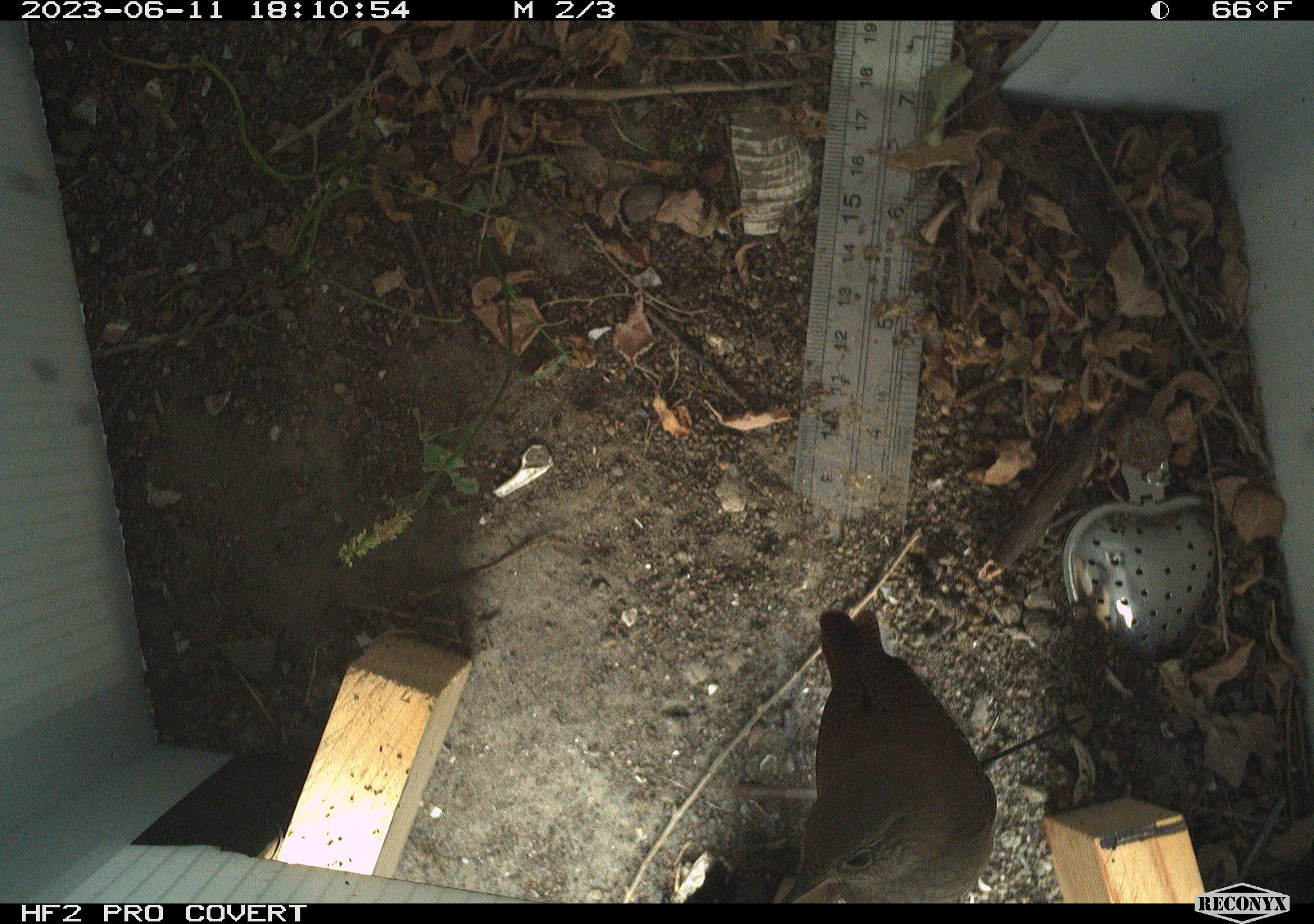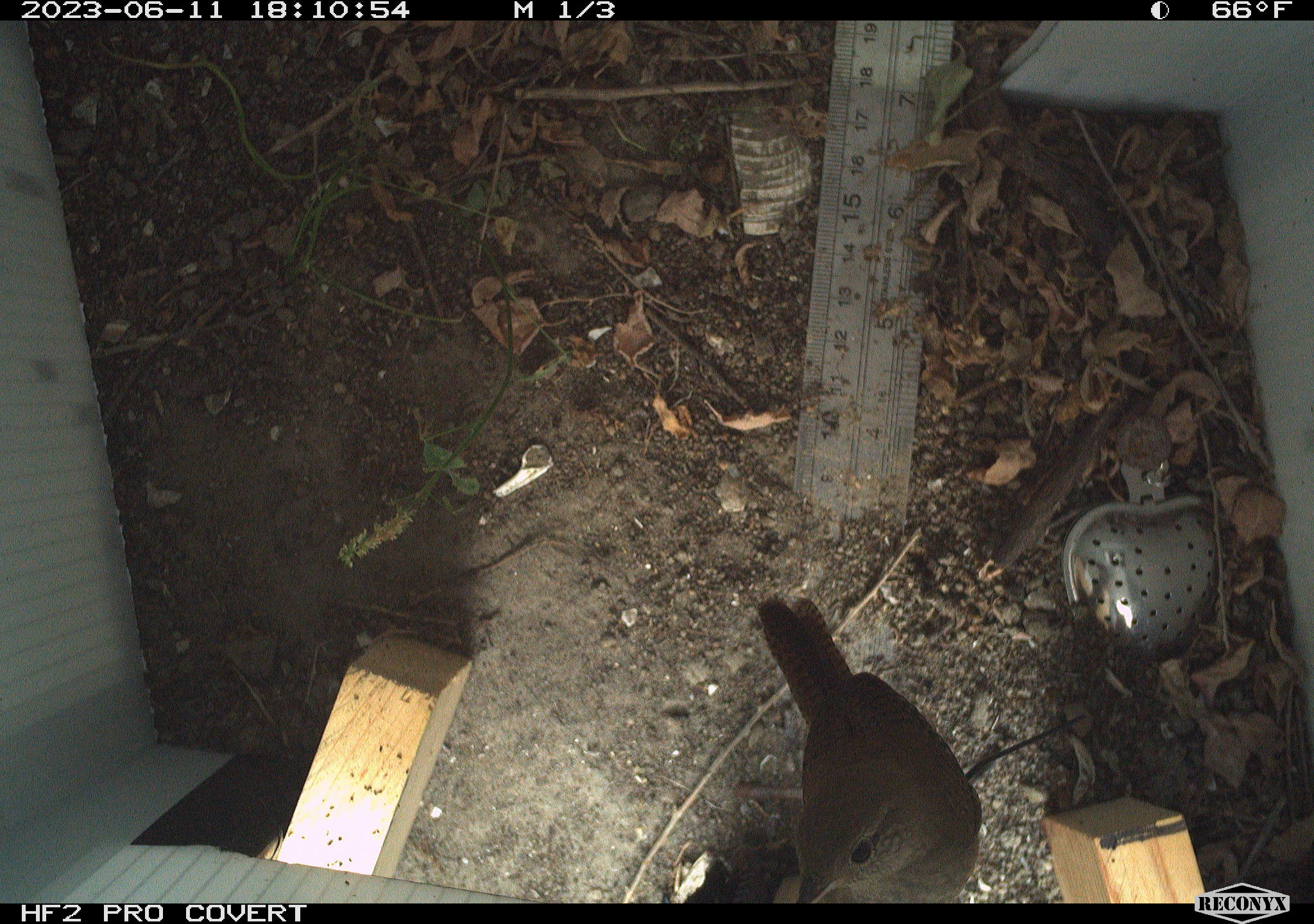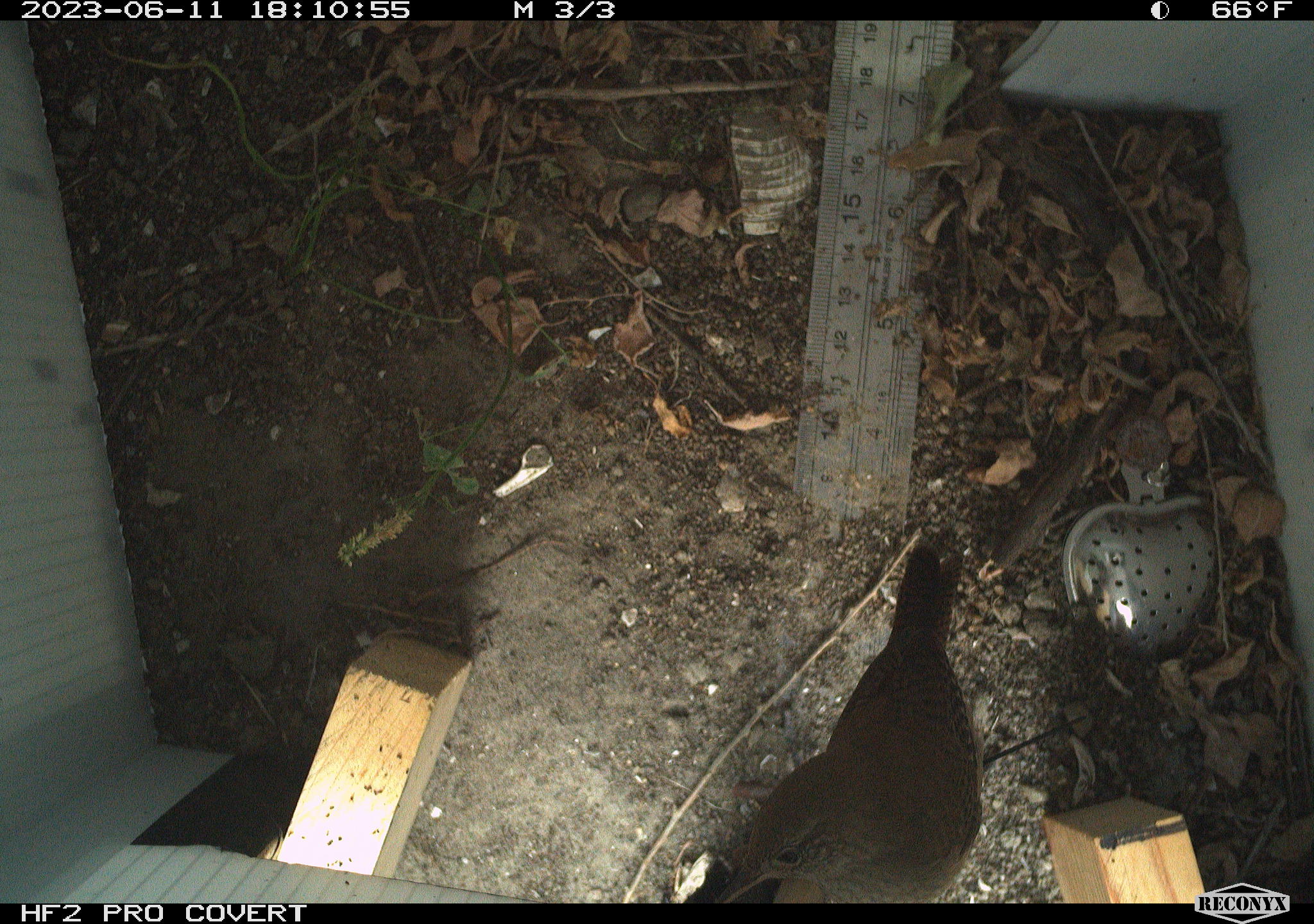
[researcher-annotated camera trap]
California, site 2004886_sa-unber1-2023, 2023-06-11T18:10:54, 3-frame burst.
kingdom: Animalia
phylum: Chordata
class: Aves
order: Passeriformes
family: Troglodytidae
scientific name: Troglodytidae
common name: wren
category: troglodytidae family